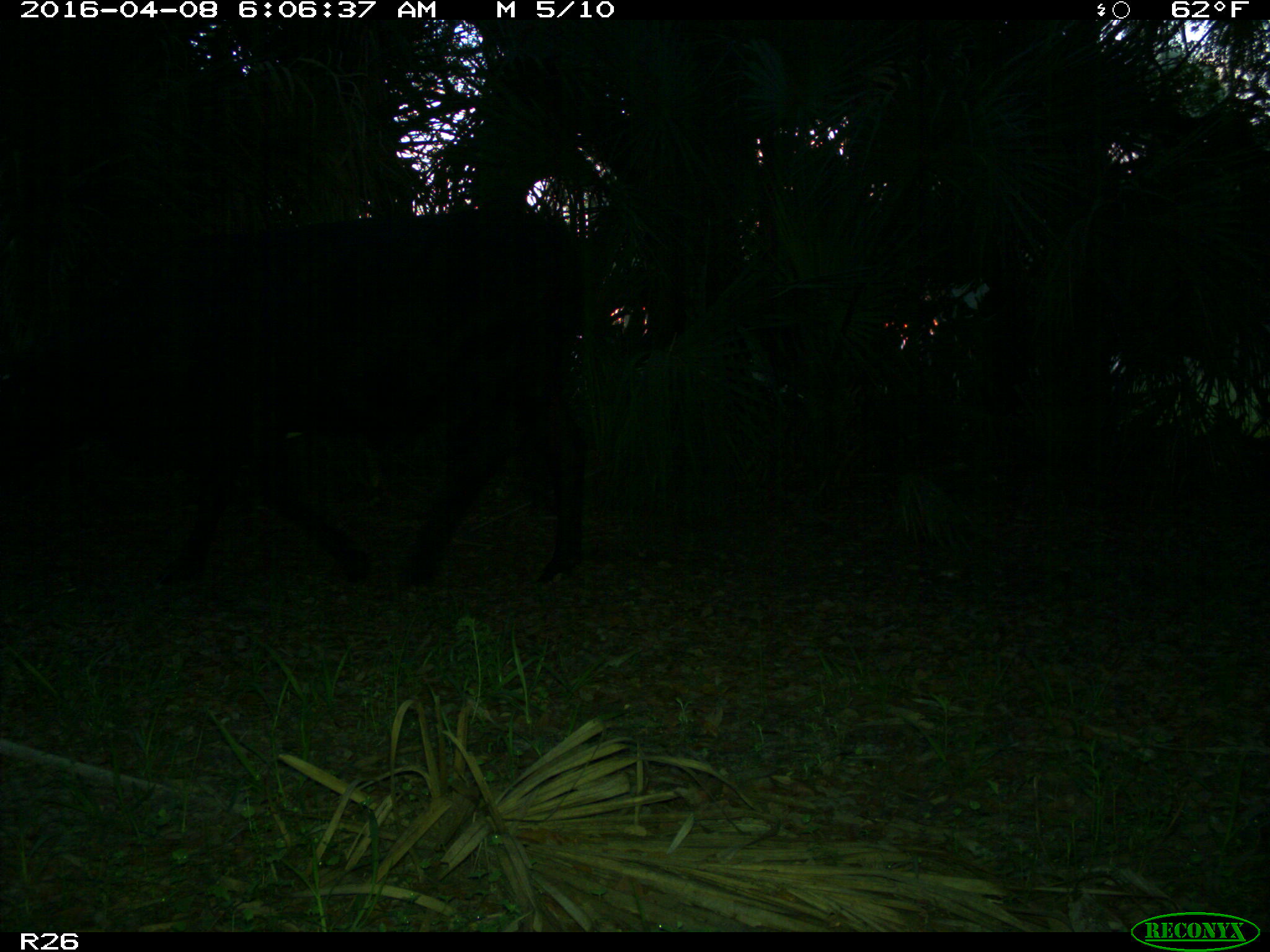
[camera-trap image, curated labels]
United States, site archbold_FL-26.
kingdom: Animalia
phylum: Chordata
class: Mammalia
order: Artiodactyla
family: Bovidae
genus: Bos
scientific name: Bos taurus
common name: domestic cow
Bos taurus (domestic cow).